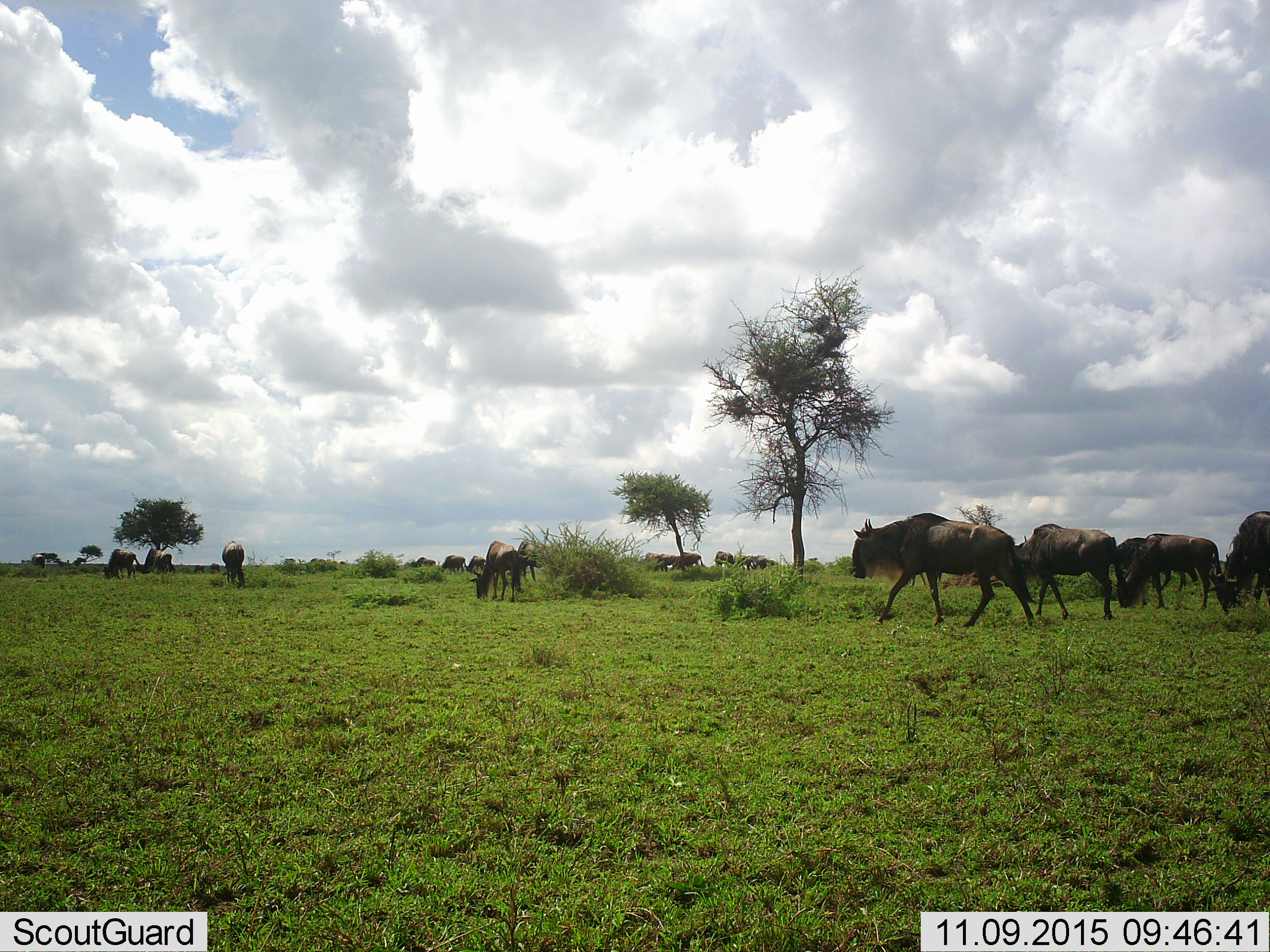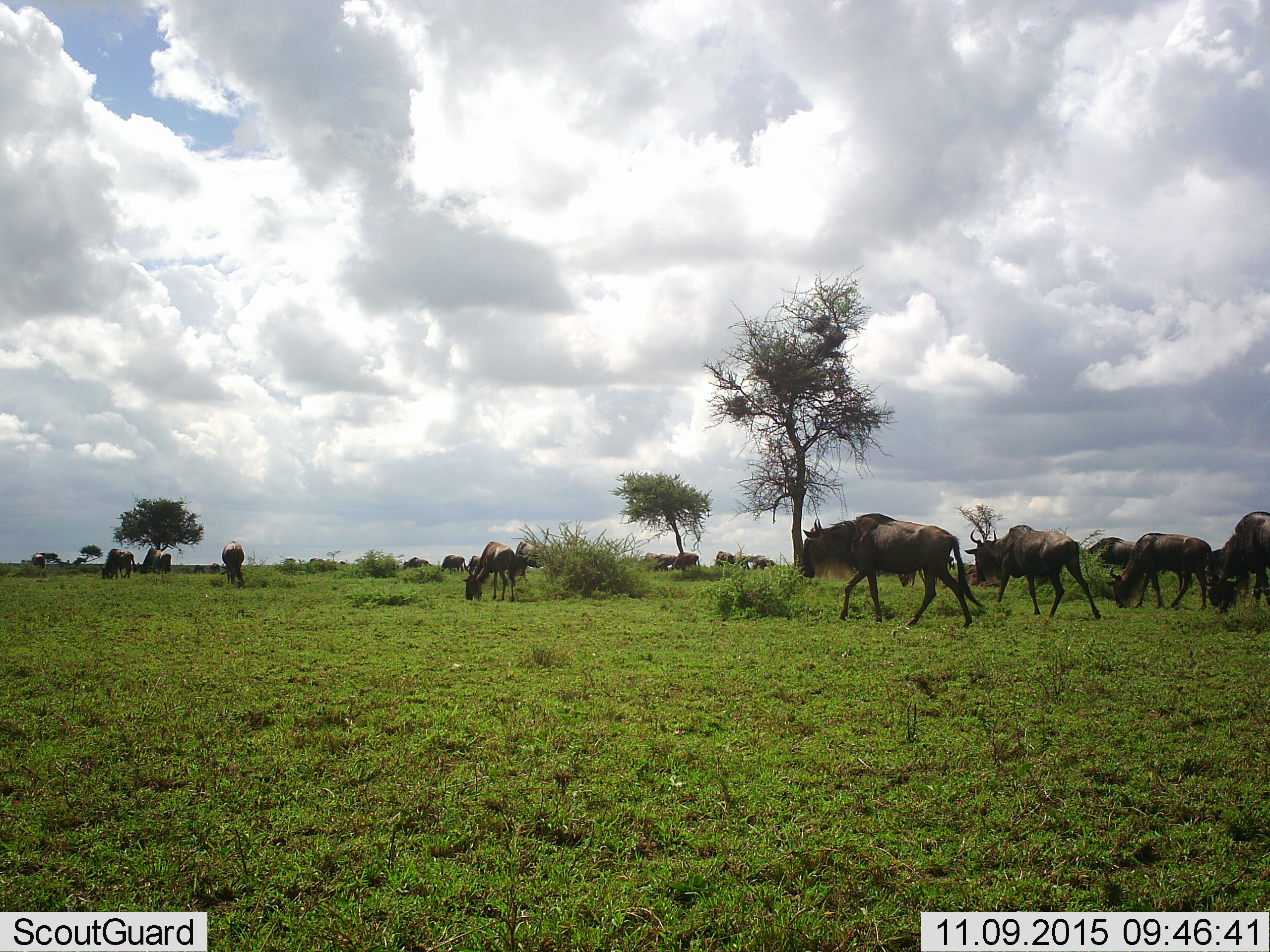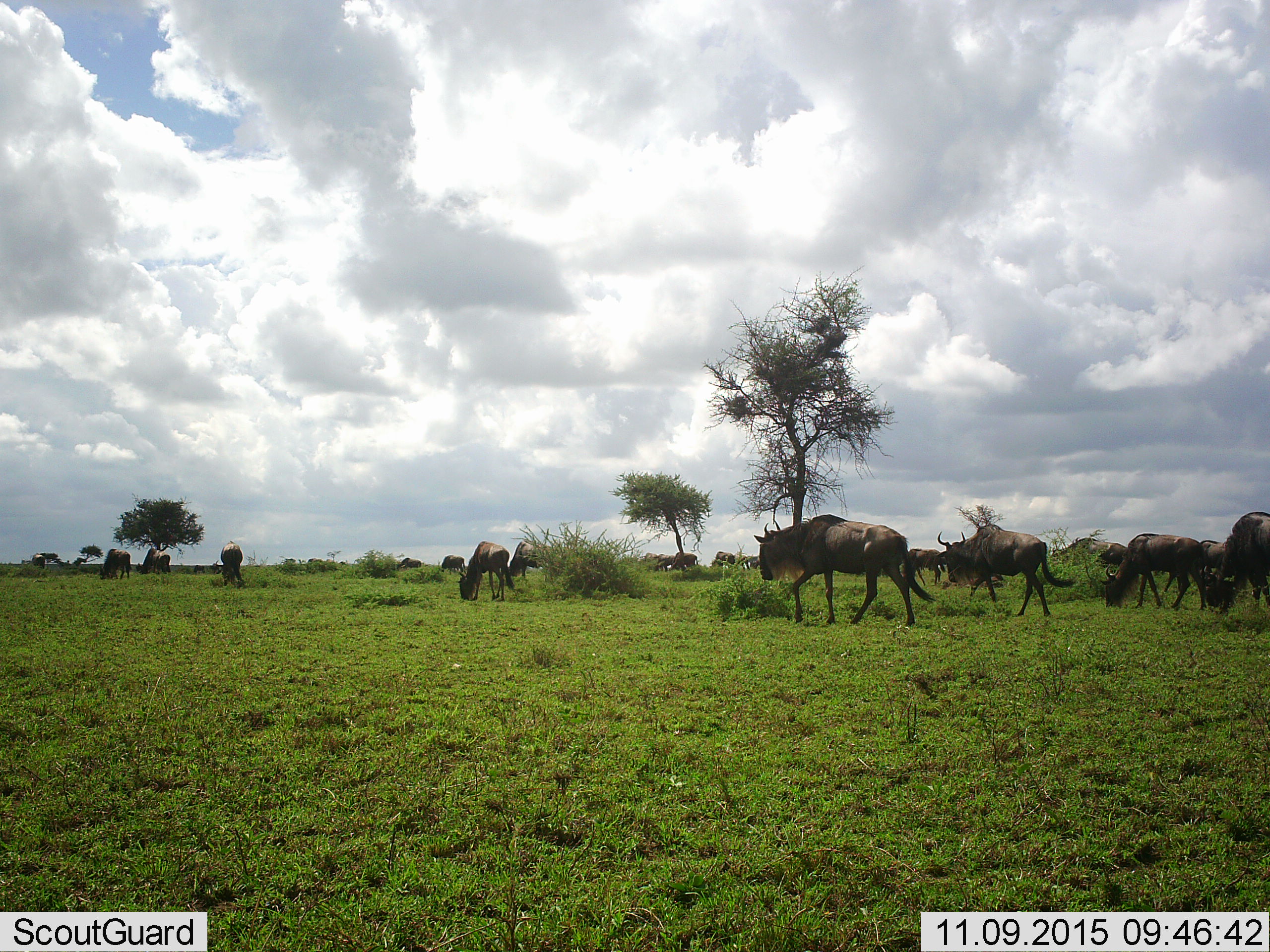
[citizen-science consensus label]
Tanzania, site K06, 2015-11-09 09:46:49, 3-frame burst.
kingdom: Animalia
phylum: Chordata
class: Mammalia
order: Artiodactyla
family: Bovidae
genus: Connochaetes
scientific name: Connochaetes taurinus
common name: blue wildebeest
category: wildebeest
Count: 11-50.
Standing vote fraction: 11%.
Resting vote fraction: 0%.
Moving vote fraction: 78%.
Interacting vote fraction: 0%.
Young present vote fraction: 0%.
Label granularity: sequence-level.